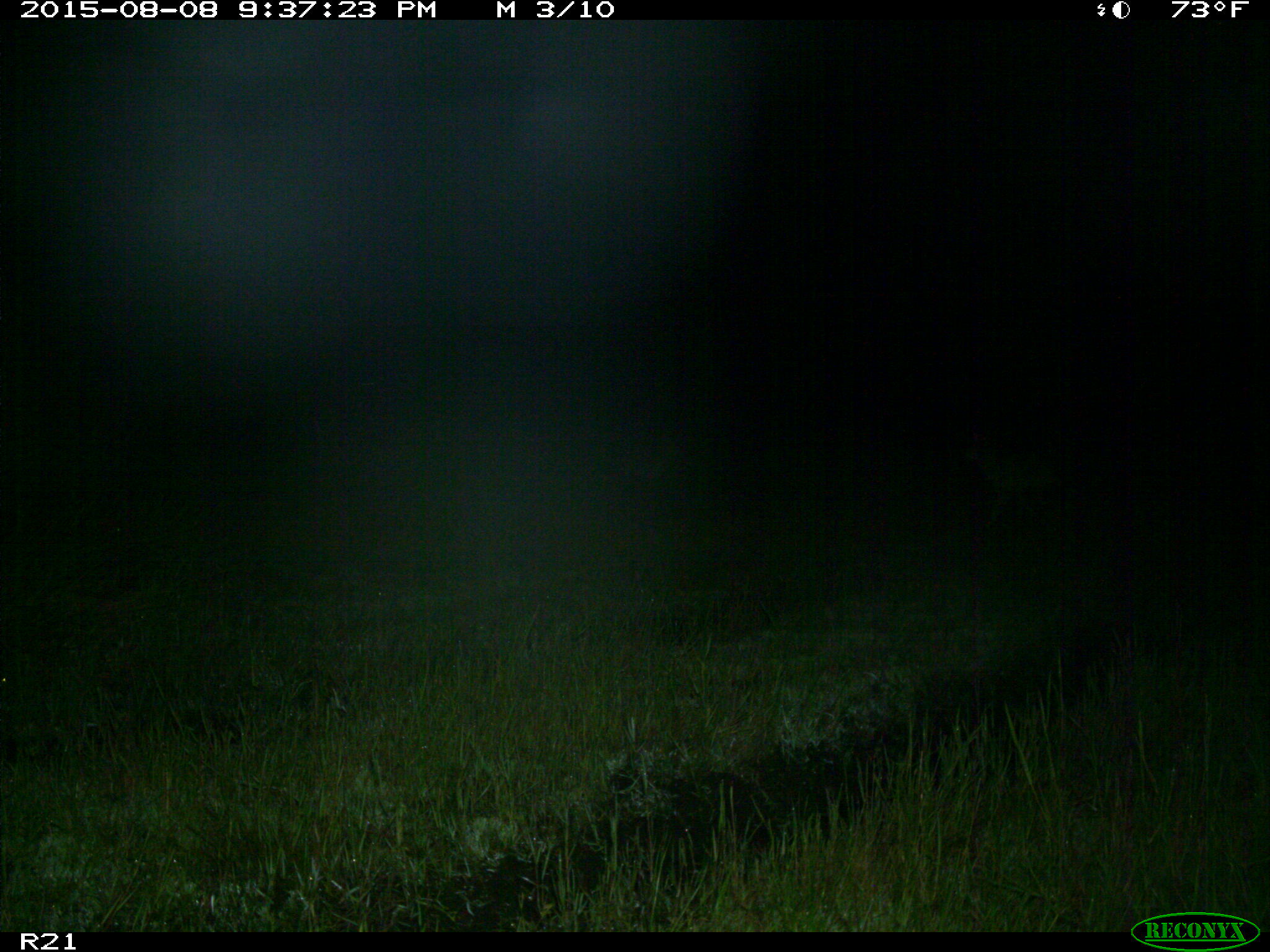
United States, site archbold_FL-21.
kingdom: Animalia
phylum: Chordata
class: Mammalia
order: Carnivora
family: Canidae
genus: Canis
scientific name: Canis latrans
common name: coyote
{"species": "Canis latrans (coyote)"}